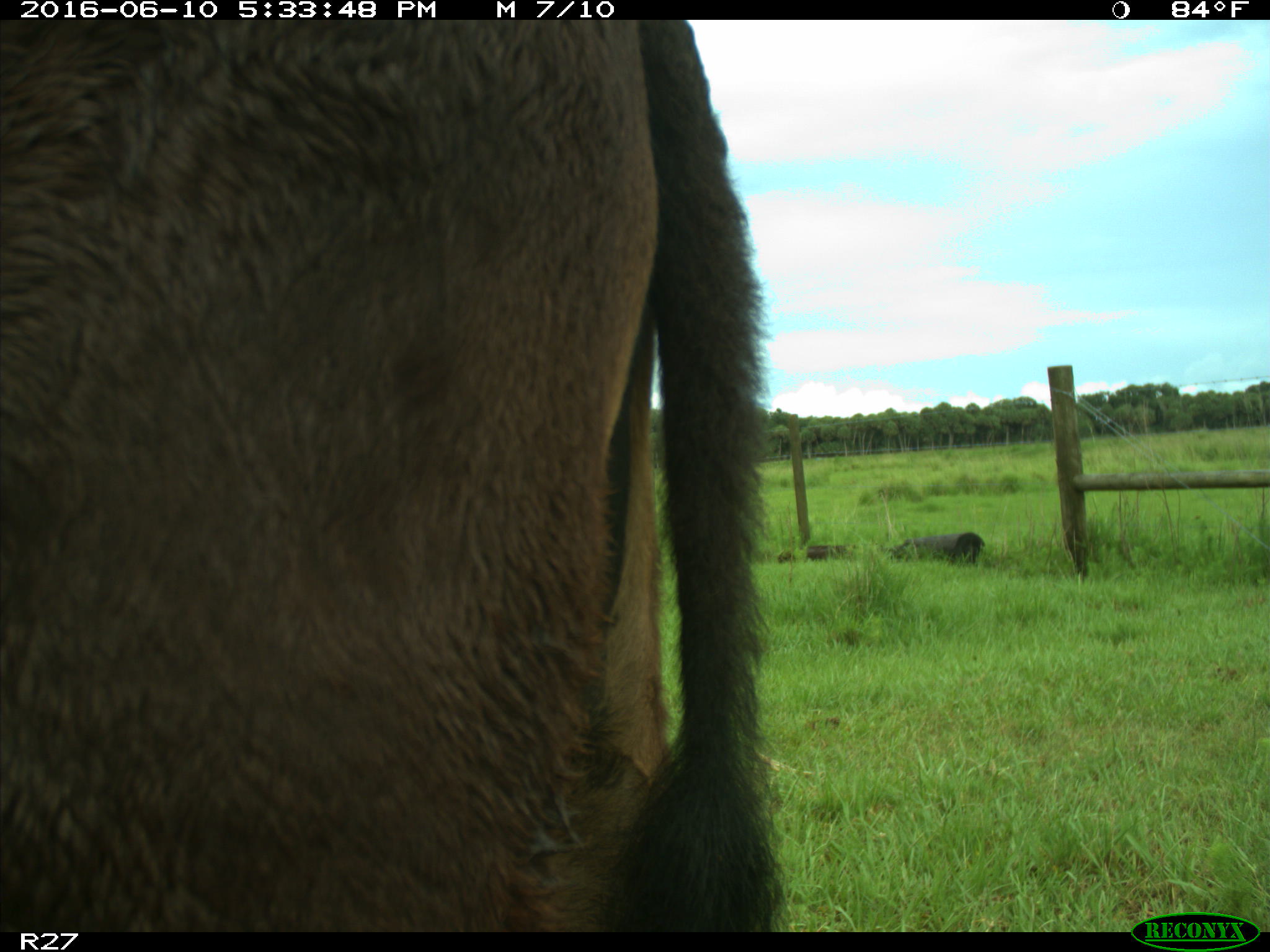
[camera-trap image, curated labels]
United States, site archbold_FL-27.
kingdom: Animalia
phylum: Chordata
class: Mammalia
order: Artiodactyla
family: Bovidae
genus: Bos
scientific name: Bos taurus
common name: domestic cow